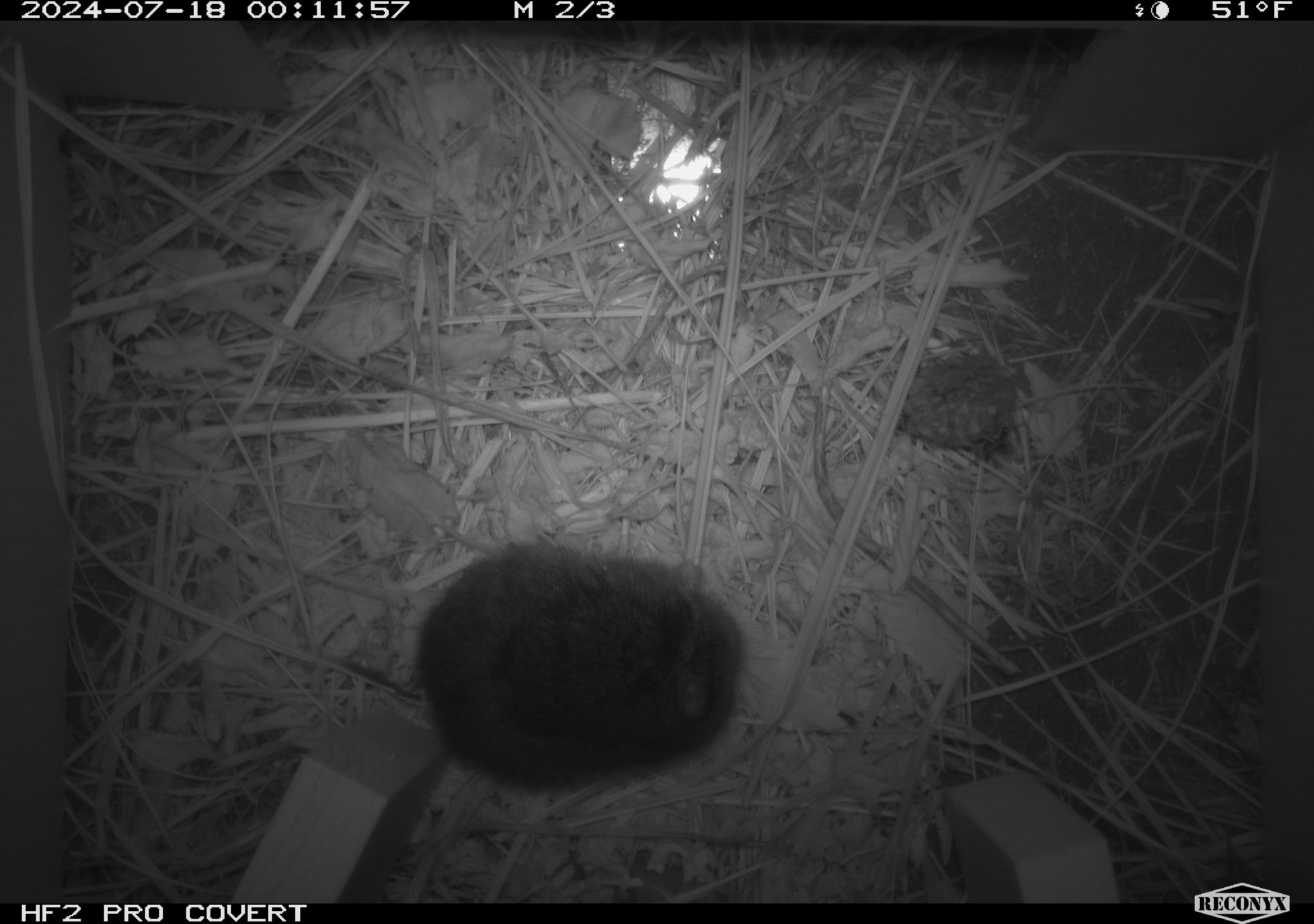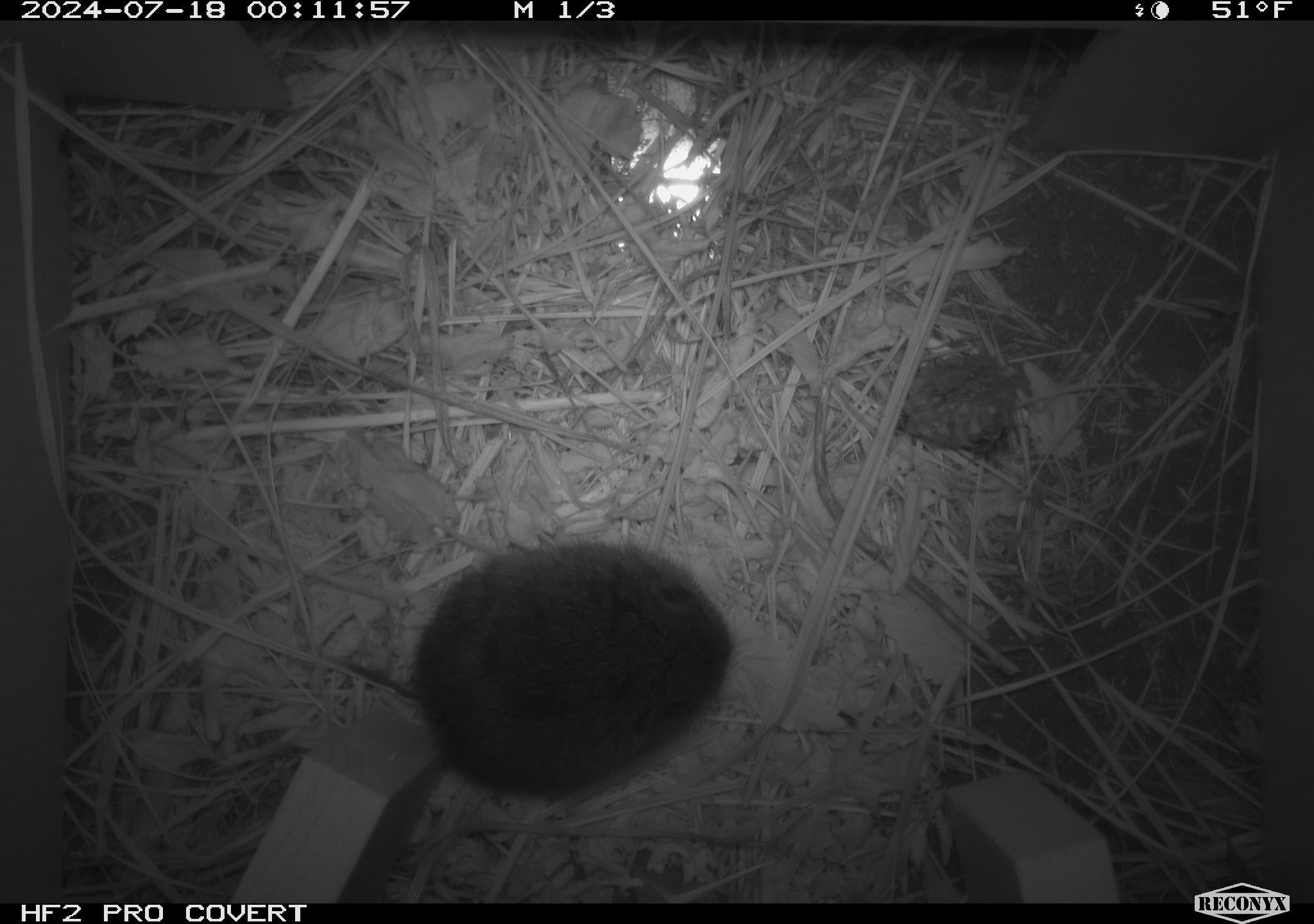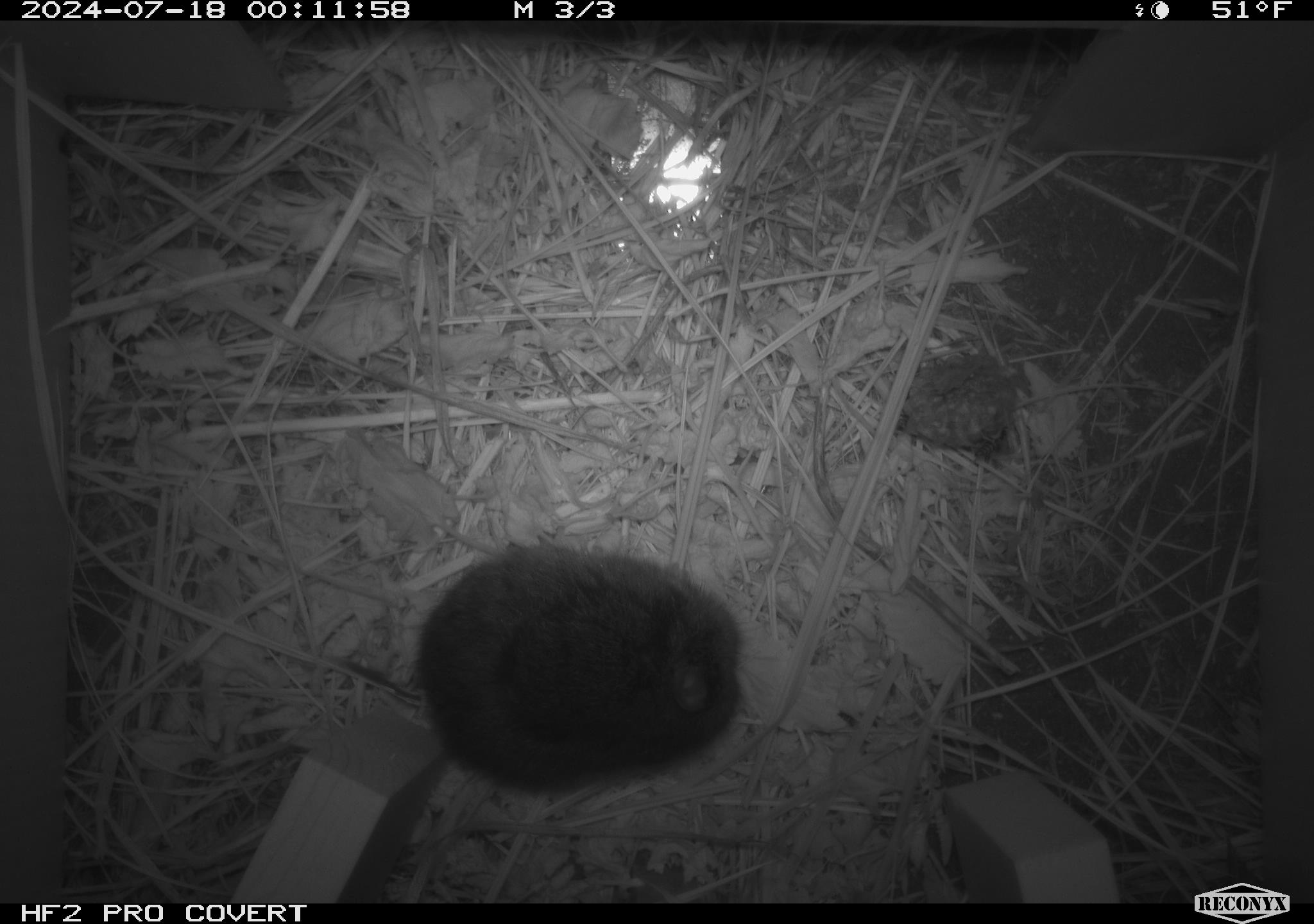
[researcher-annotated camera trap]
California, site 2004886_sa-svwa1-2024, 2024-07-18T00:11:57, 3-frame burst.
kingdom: Animalia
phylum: Arthropoda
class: Insecta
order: Hymenoptera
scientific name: Hymenoptera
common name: ants, bees, wasps, and sawflies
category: hymenoptera order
Hymenoptera order (ants, bees, wasps, and sawflies) (Hymenoptera).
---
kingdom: Animalia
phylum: Chordata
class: Mammalia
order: Rodentia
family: Cricetidae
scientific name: Arvicolinae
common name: voles, lemmings, and muskrats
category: arvicolinae subfamily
Arvicolinae subfamily (voles, lemmings, and muskrats) (Arvicolinae).